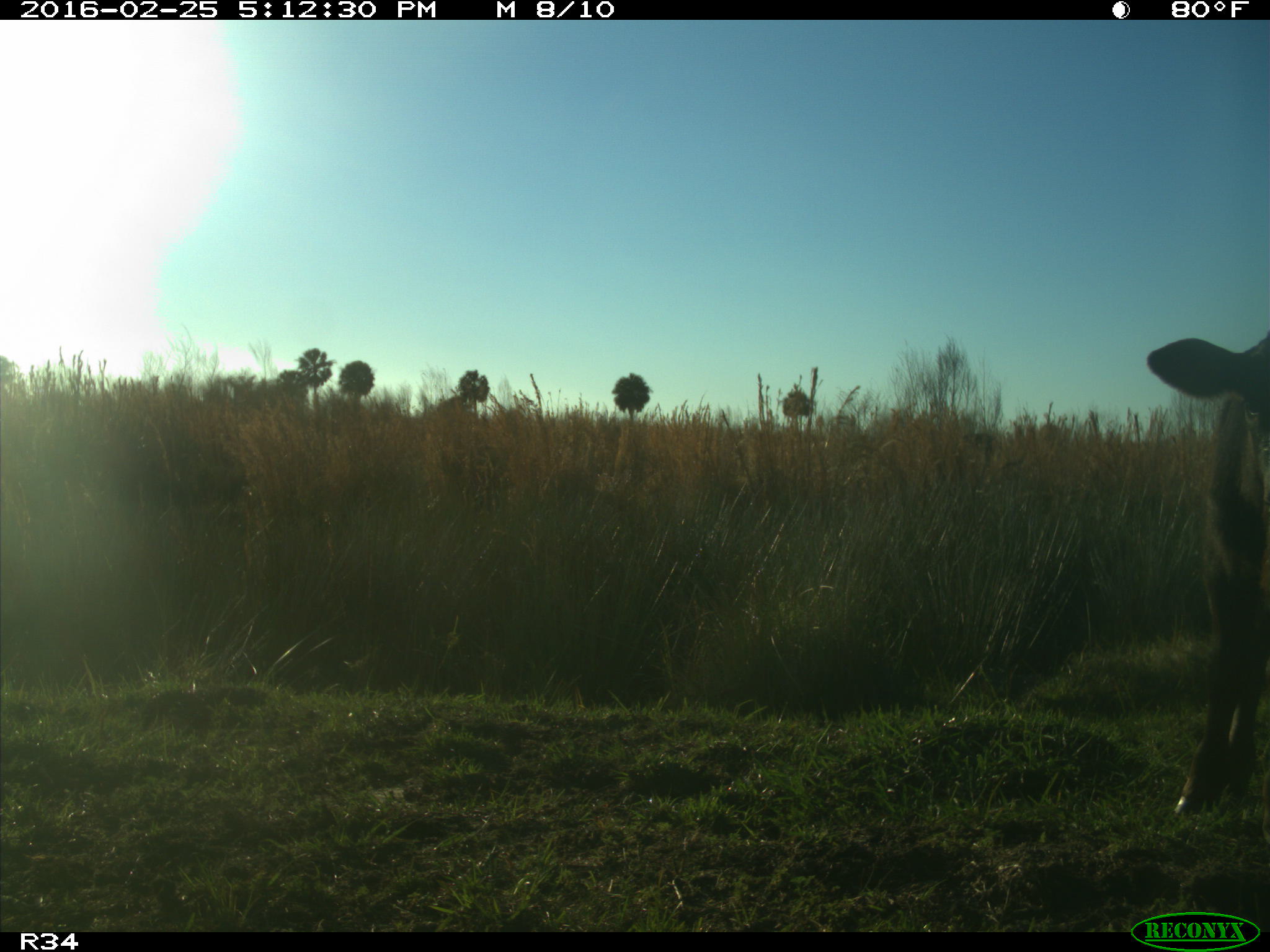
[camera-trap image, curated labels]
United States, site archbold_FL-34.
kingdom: Animalia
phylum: Chordata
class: Mammalia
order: Artiodactyla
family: Bovidae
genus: Bos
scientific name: Bos taurus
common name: domestic cow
Bos taurus (domestic cow).